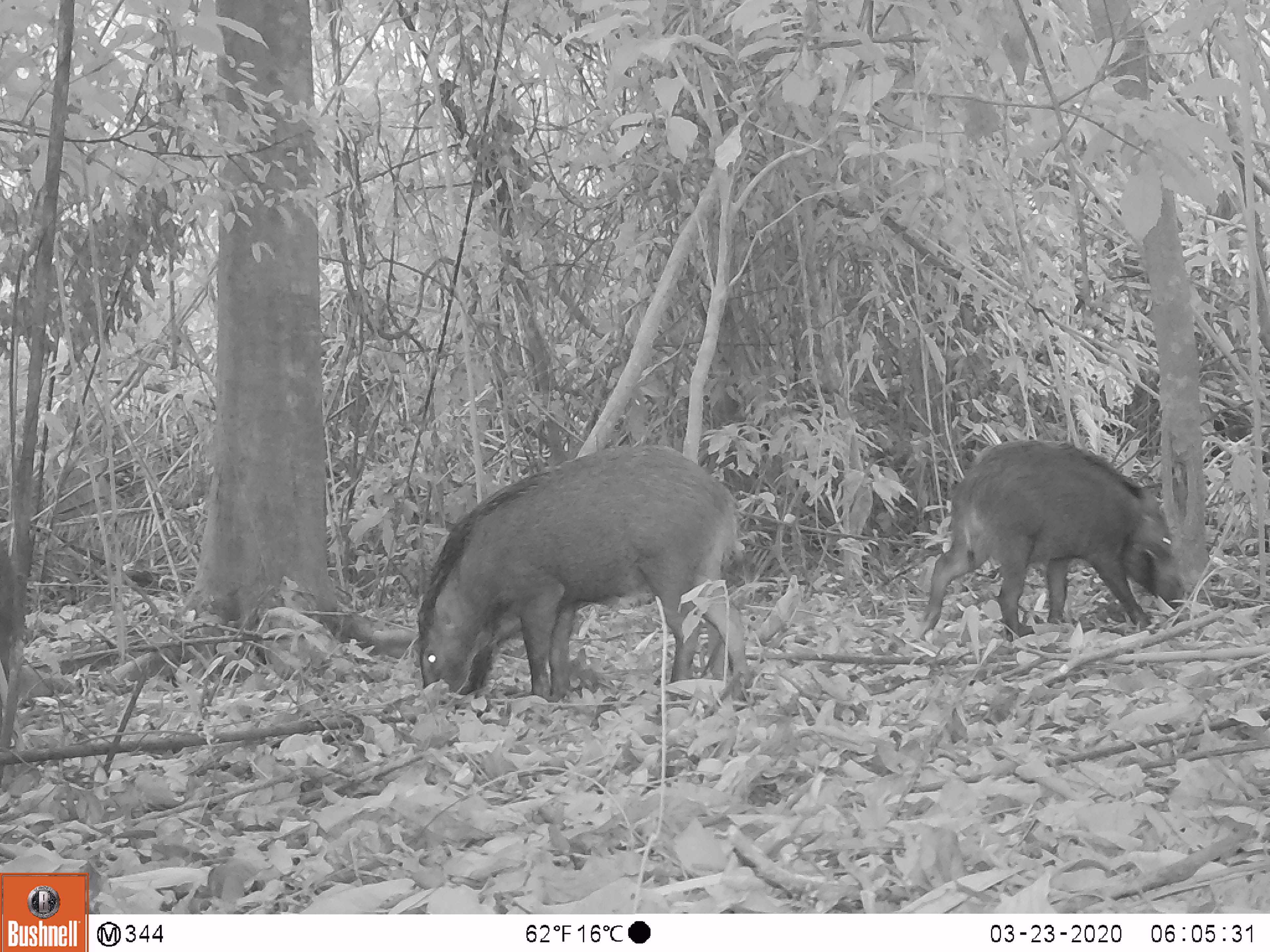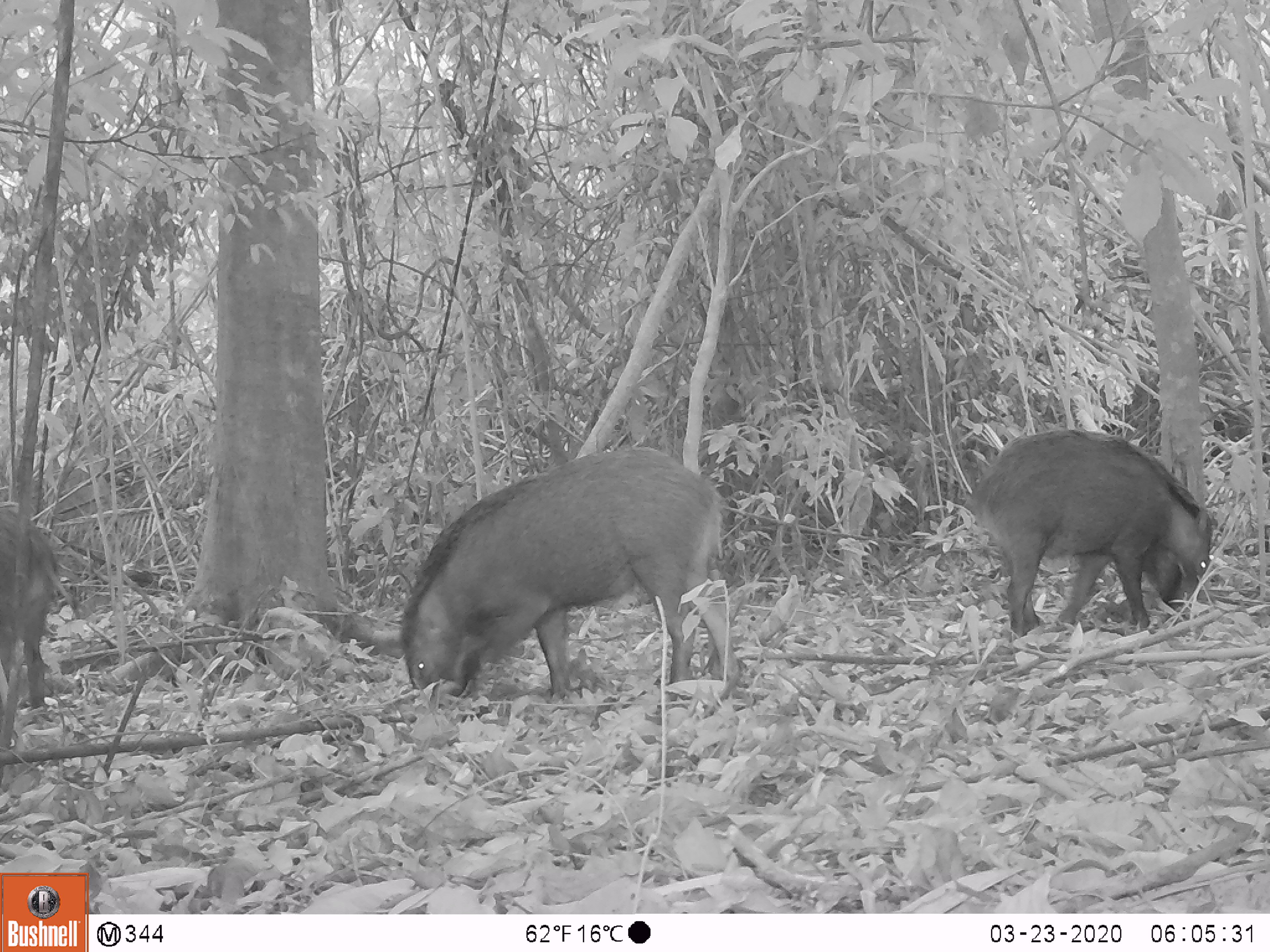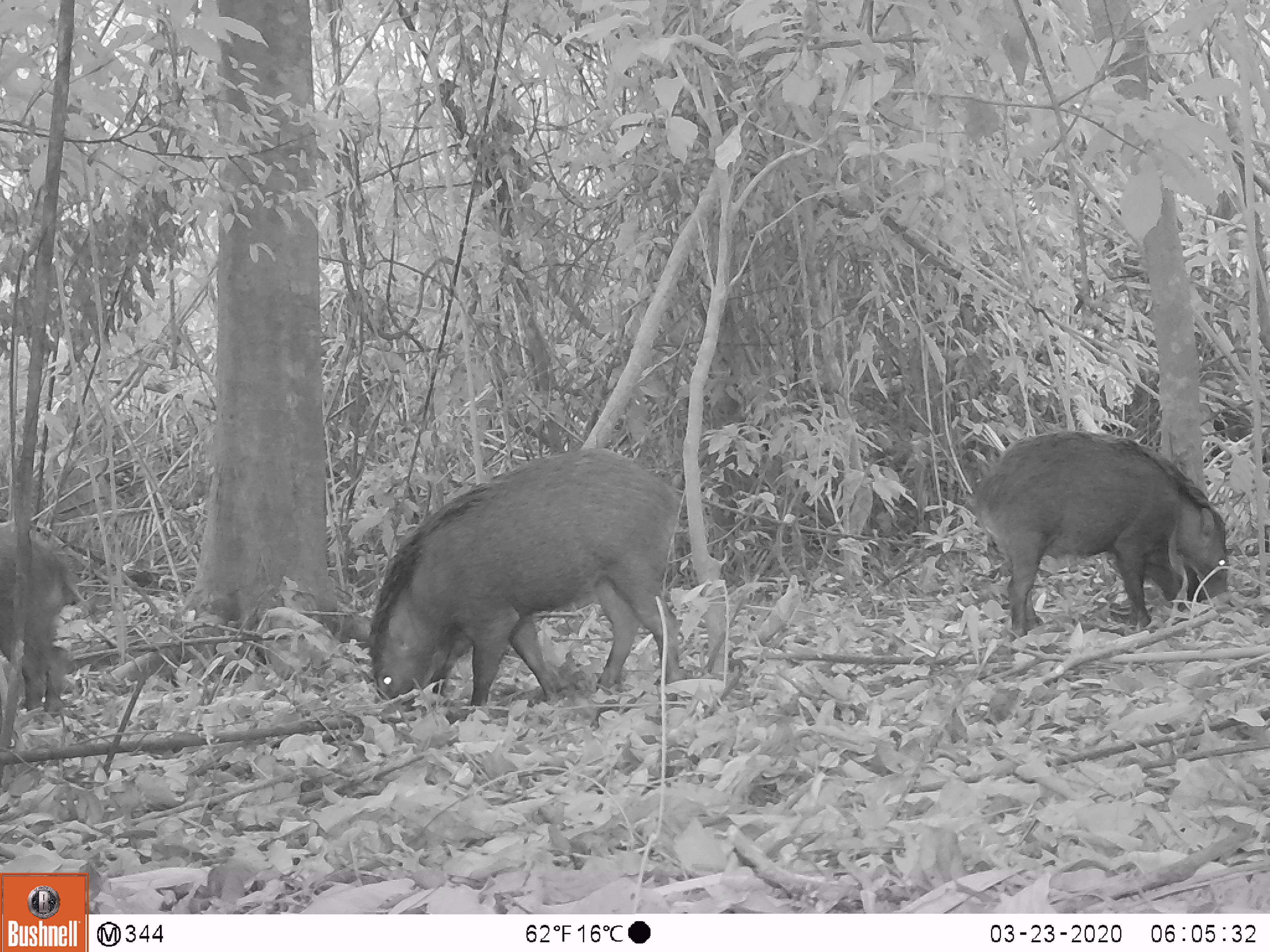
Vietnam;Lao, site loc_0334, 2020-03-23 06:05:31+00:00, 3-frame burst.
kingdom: Animalia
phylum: Chordata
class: Mammalia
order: Artiodactyla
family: Suidae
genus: Sus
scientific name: Sus scrofa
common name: eurasian wild pig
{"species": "eurasian wild pig (Sus scrofa)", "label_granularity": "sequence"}